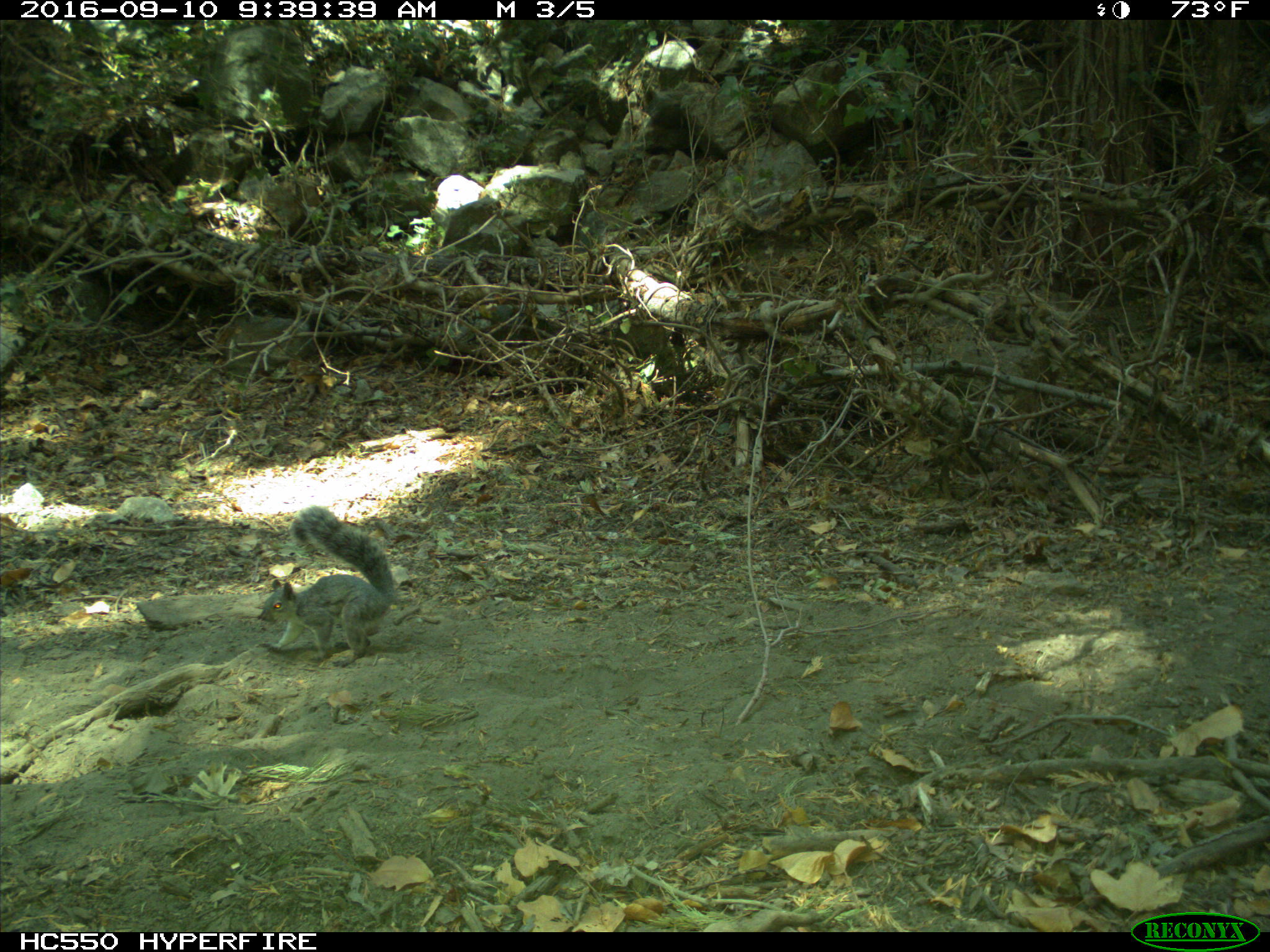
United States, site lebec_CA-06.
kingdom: Animalia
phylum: Chordata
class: Mammalia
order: Rodentia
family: Sciuridae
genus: Sciurus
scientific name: Sciurus carolinensis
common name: eastern gray squirrel